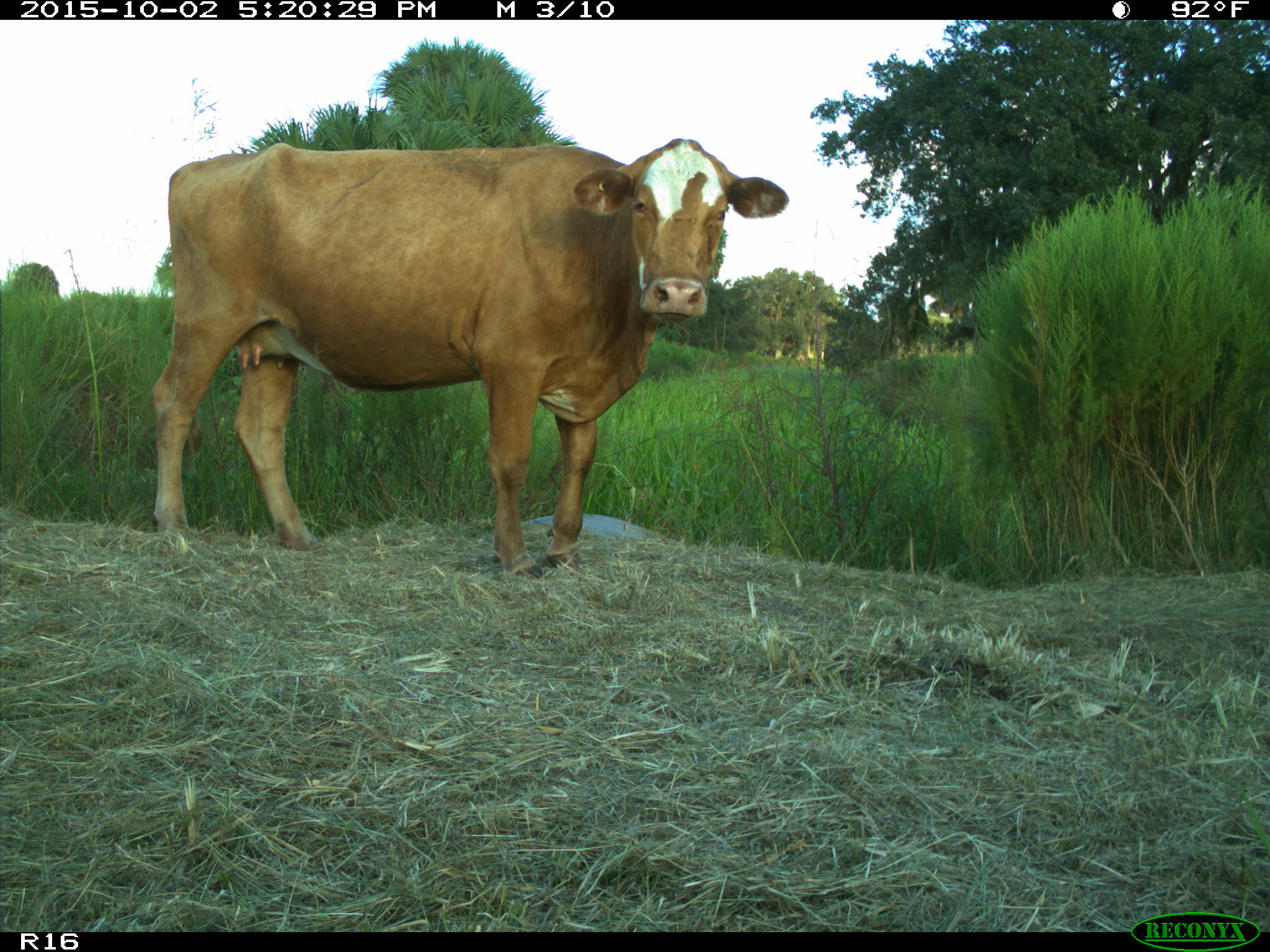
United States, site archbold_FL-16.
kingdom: Animalia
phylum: Chordata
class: Mammalia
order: Artiodactyla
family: Bovidae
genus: Bos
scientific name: Bos taurus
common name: domestic cow